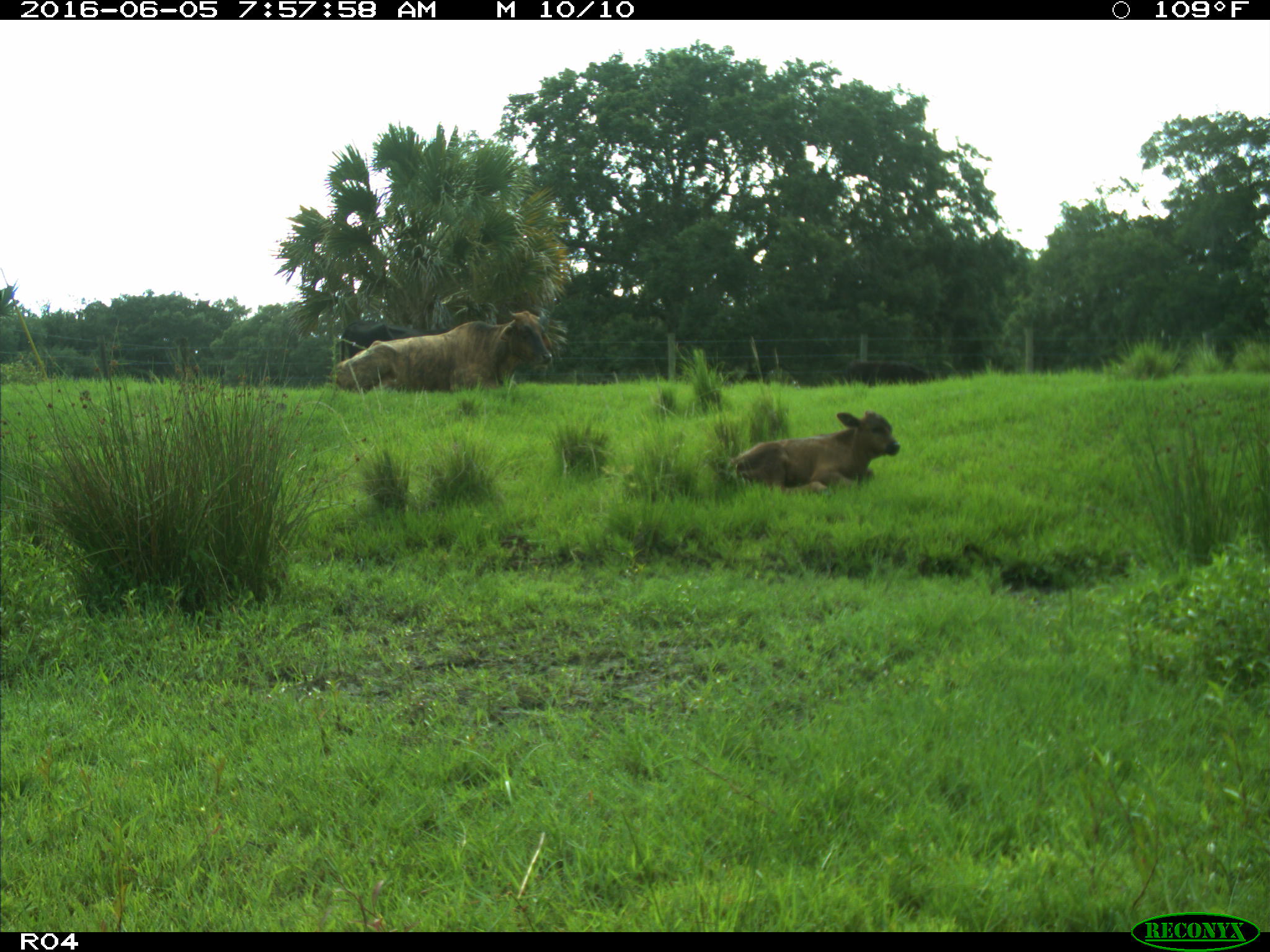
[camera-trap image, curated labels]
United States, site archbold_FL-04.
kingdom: Animalia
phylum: Chordata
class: Mammalia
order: Artiodactyla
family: Bovidae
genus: Bos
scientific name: Bos taurus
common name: domestic cow